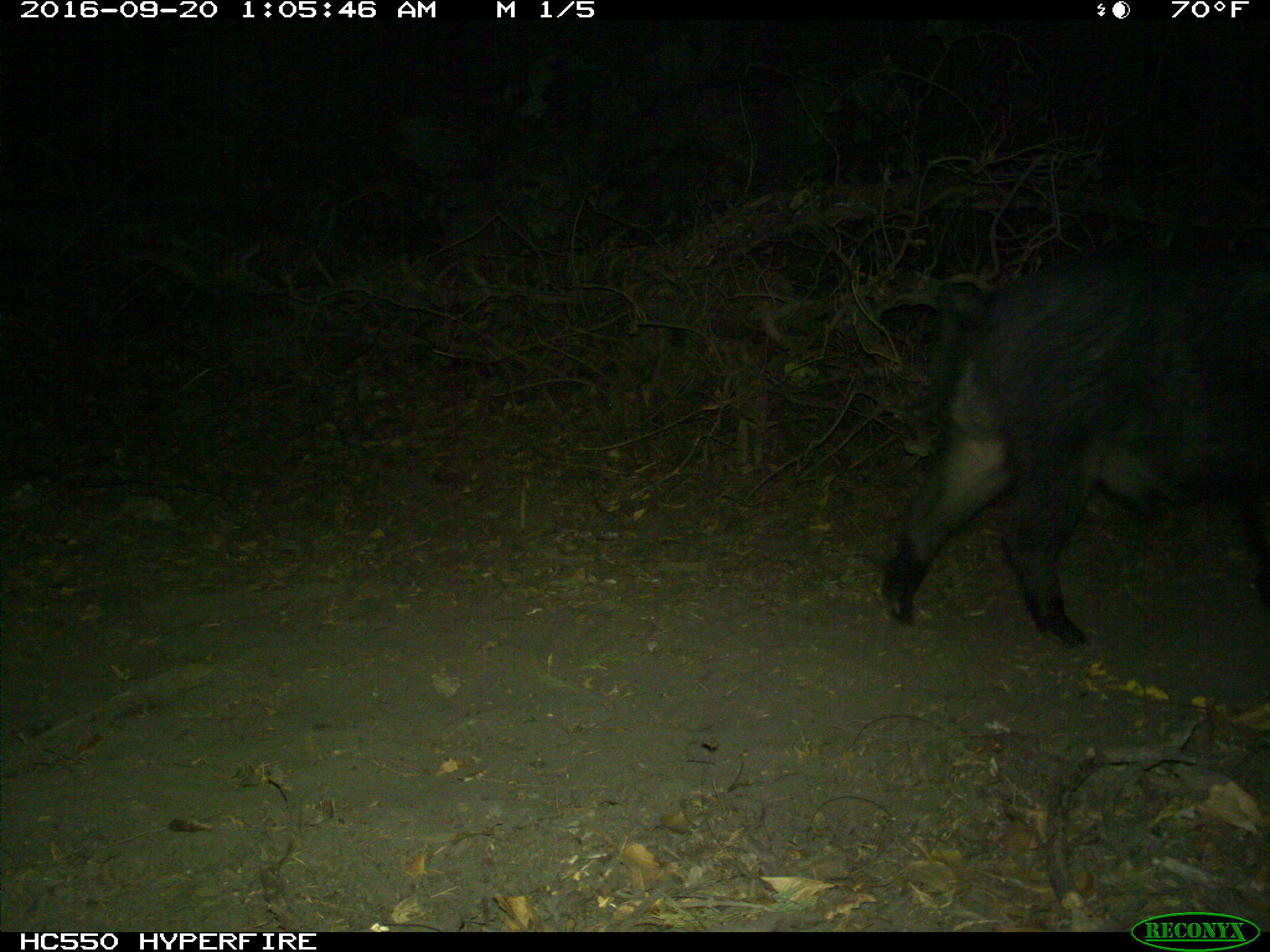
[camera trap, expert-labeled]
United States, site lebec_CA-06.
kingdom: Animalia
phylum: Chordata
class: Mammalia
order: Artiodactyla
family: Suidae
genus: Sus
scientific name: Sus scrofa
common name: wild boar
Sus scrofa (wild boar).